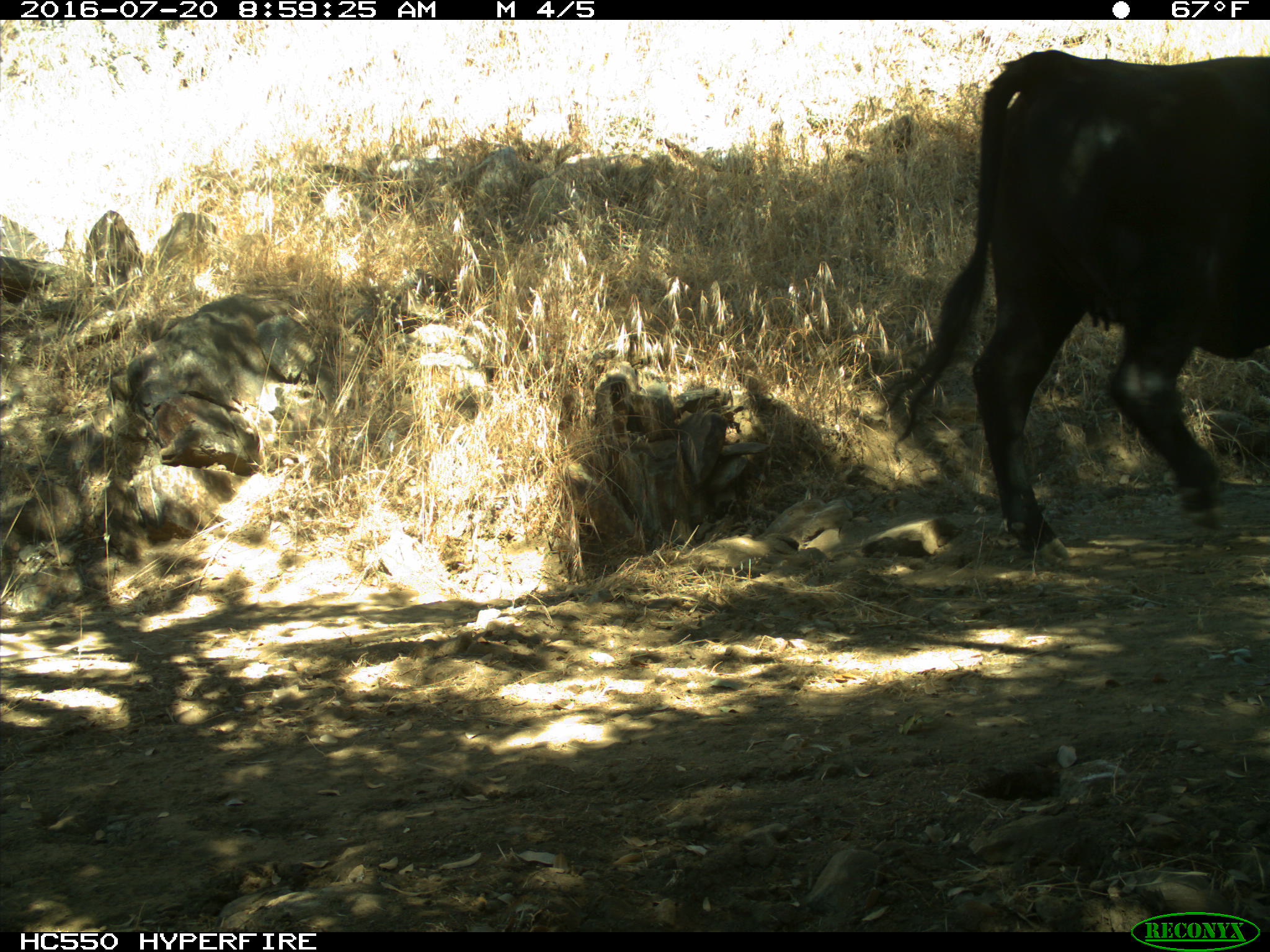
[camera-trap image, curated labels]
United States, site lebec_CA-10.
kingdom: Animalia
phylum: Chordata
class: Mammalia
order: Artiodactyla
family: Bovidae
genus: Bos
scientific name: Bos taurus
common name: domestic cow